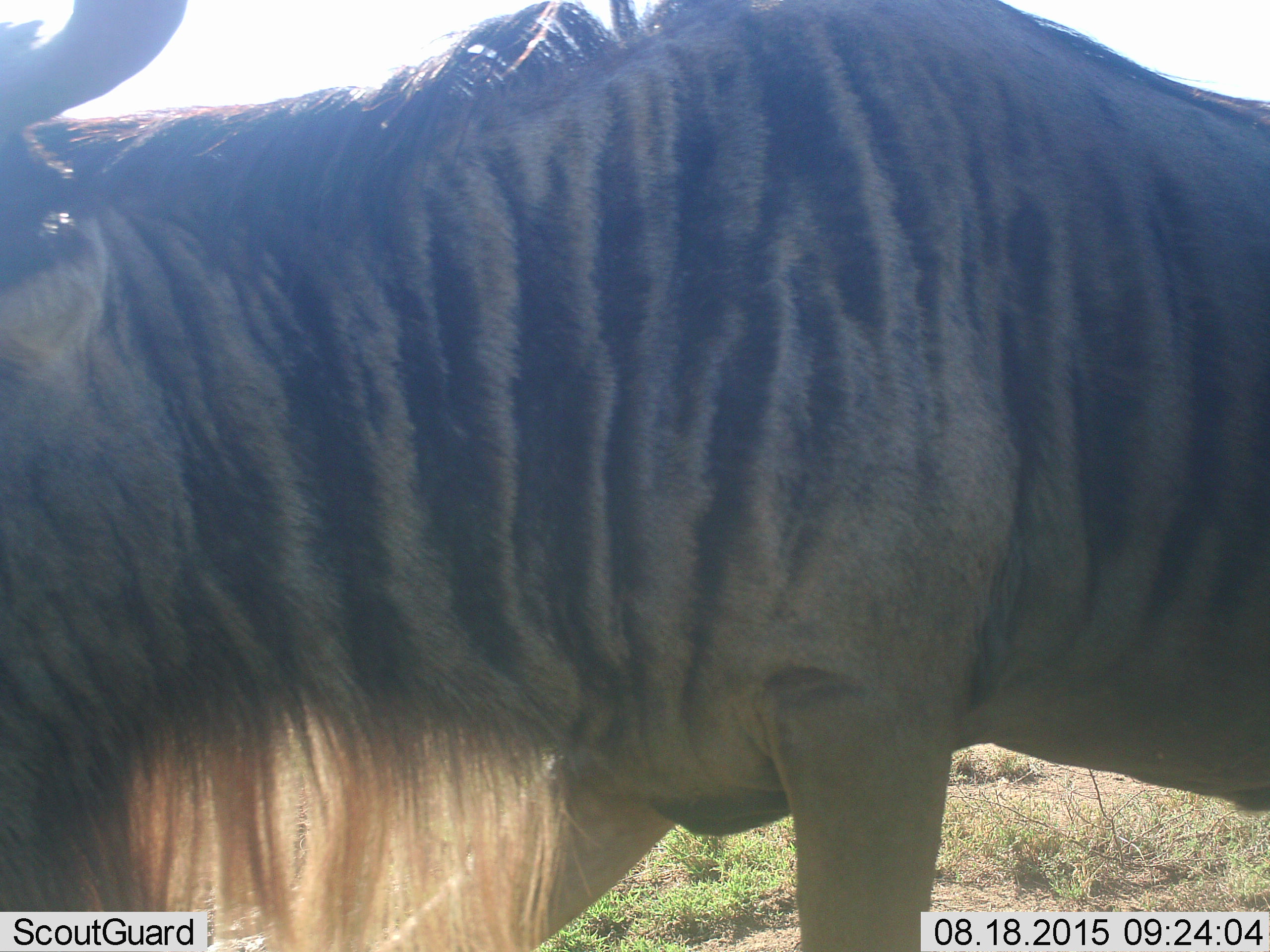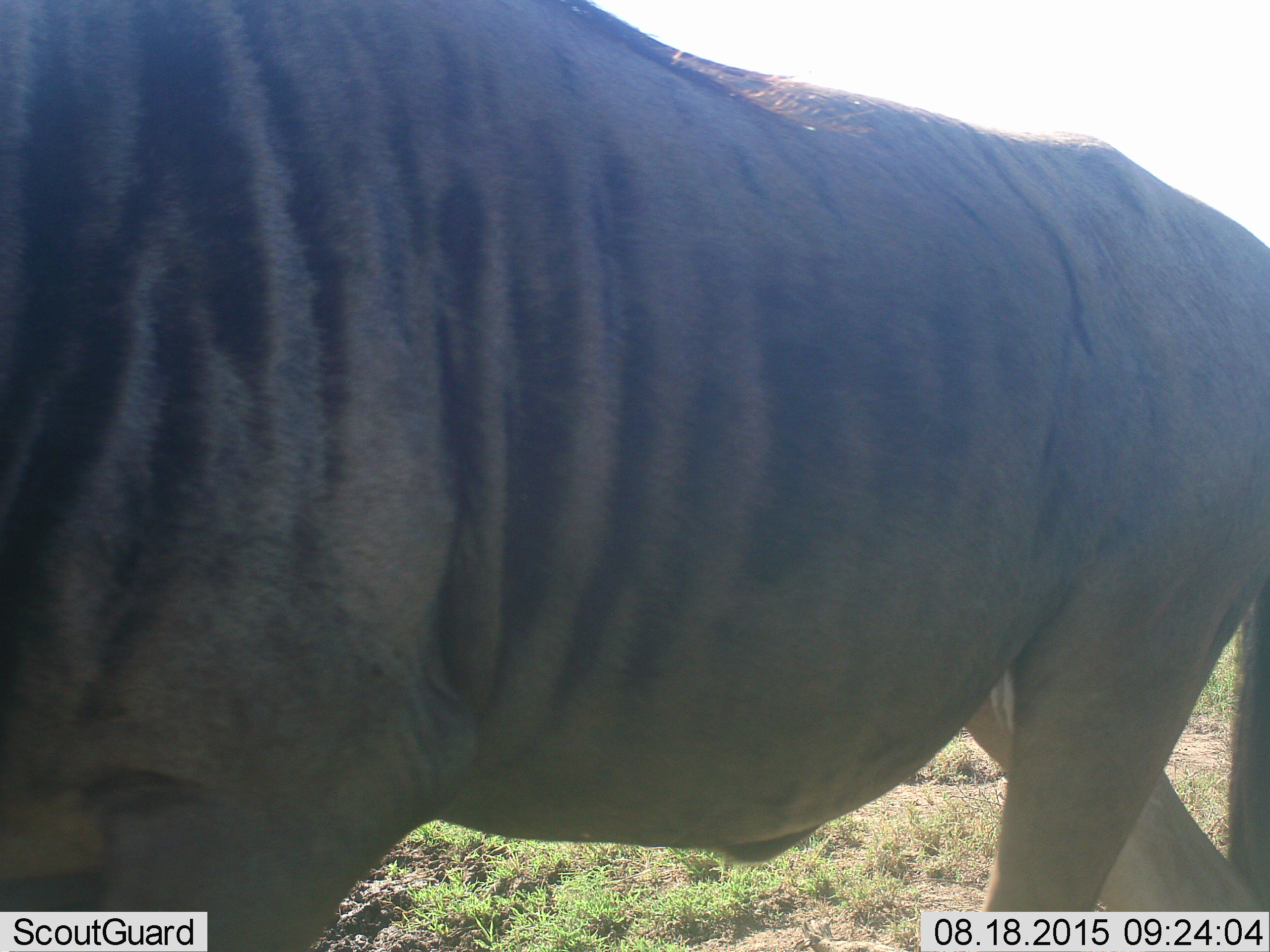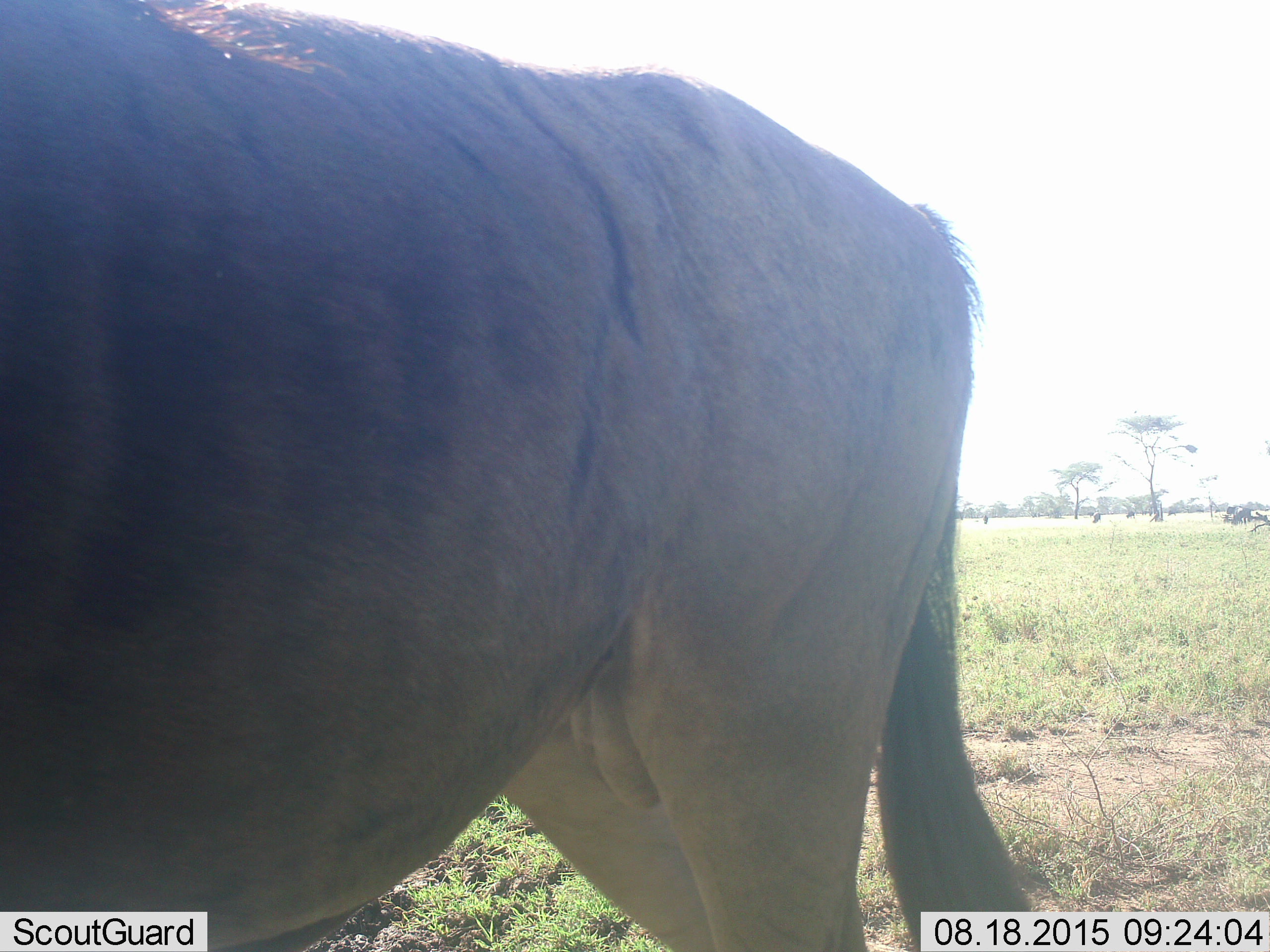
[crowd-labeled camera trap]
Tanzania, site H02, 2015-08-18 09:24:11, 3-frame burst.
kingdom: Animalia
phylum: Chordata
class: Mammalia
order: Artiodactyla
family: Bovidae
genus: Connochaetes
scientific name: Connochaetes taurinus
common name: blue wildebeest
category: wildebeest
Wildebeest (blue wildebeest) (Connochaetes taurinus), count 1. Behavior (volunteer vote fractions): standing 67%, resting 0%, moving 22%, interacting 0%. Young present (vote fraction): 0%. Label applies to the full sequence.